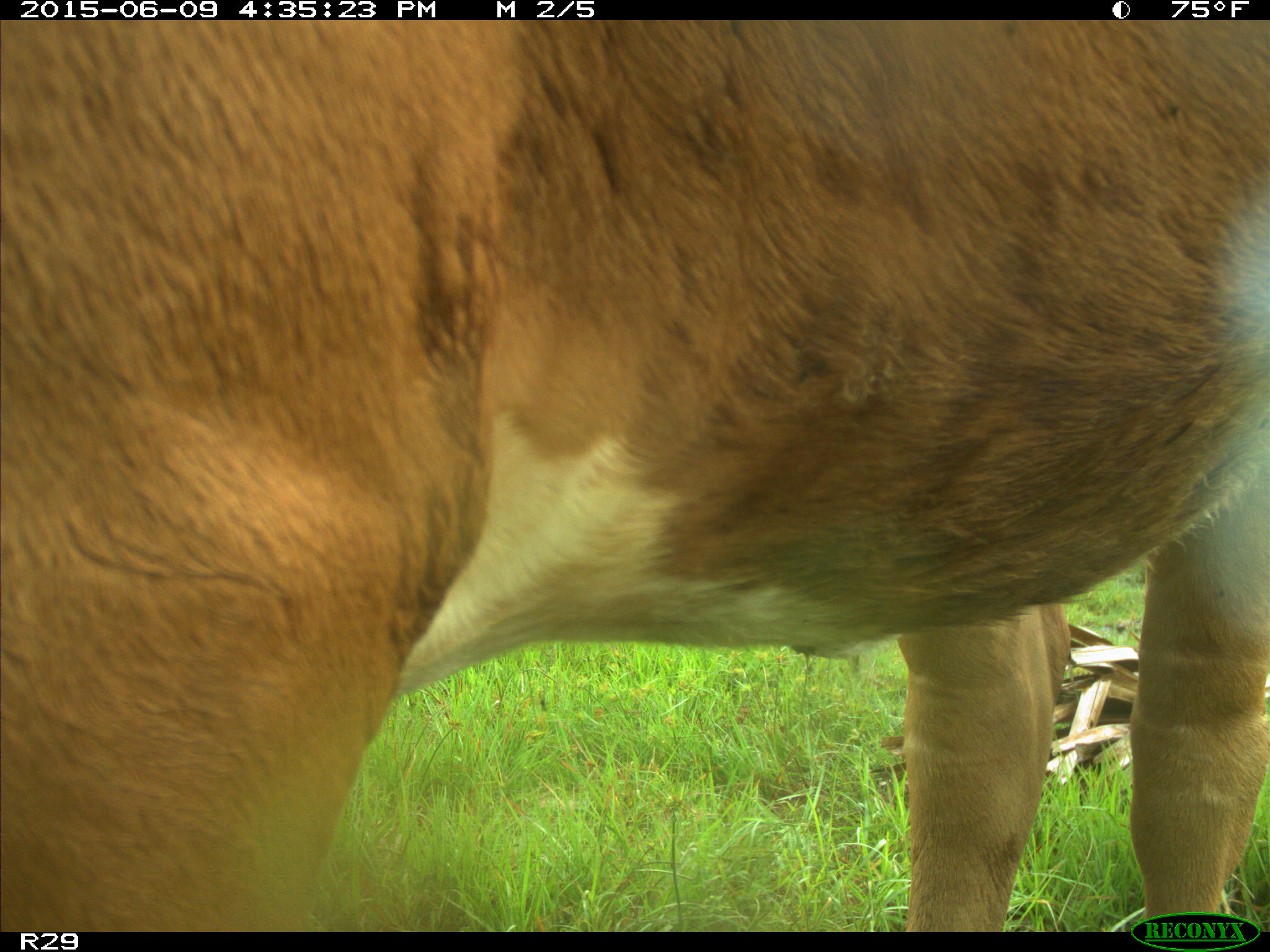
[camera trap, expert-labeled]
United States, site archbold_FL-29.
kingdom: Animalia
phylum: Chordata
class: Mammalia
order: Artiodactyla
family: Bovidae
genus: Bos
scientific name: Bos taurus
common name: domestic cow